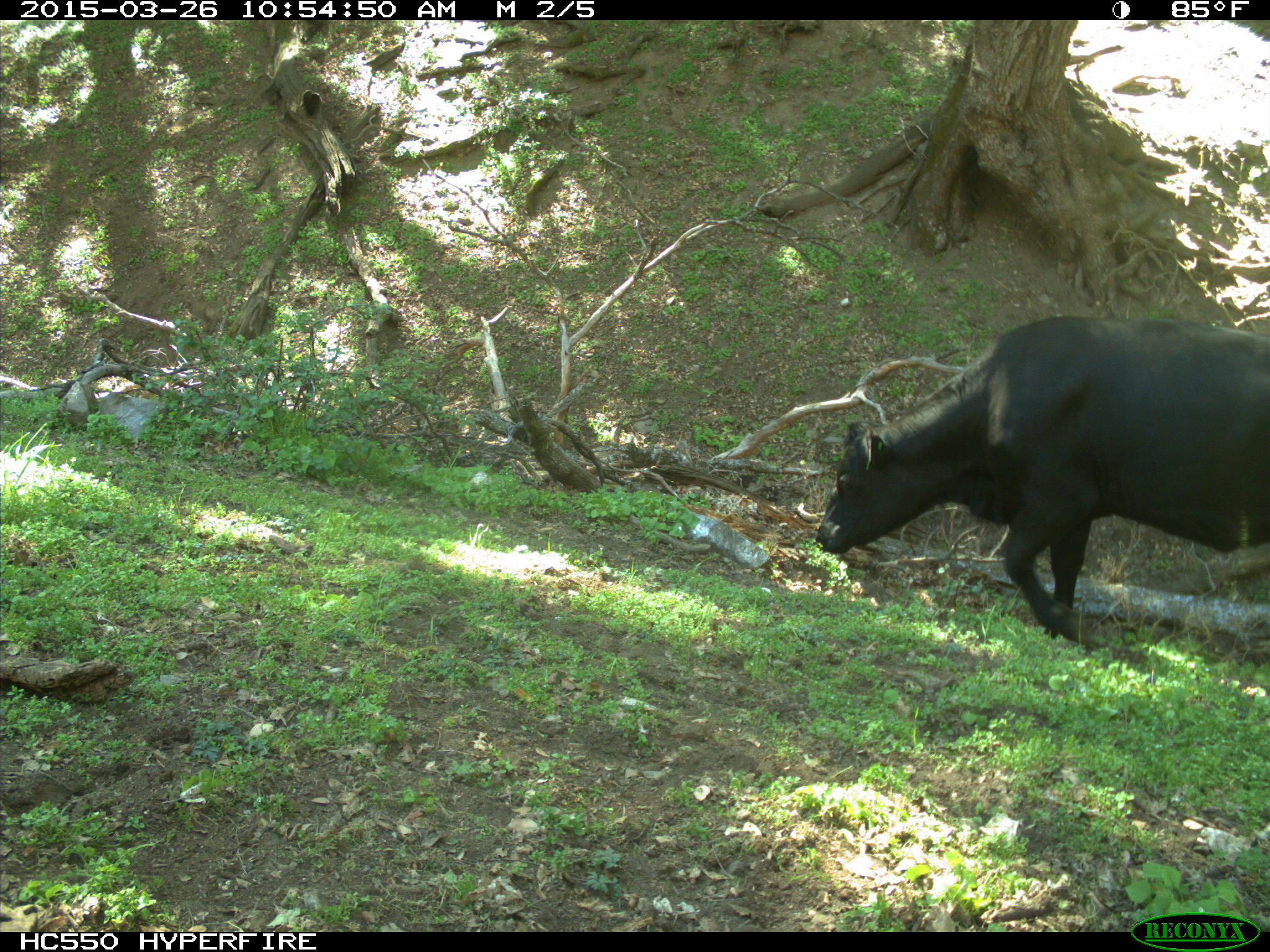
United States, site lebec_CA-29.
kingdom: Animalia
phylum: Chordata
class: Mammalia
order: Artiodactyla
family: Bovidae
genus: Bos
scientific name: Bos taurus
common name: domestic cow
Bos taurus (domestic cow).